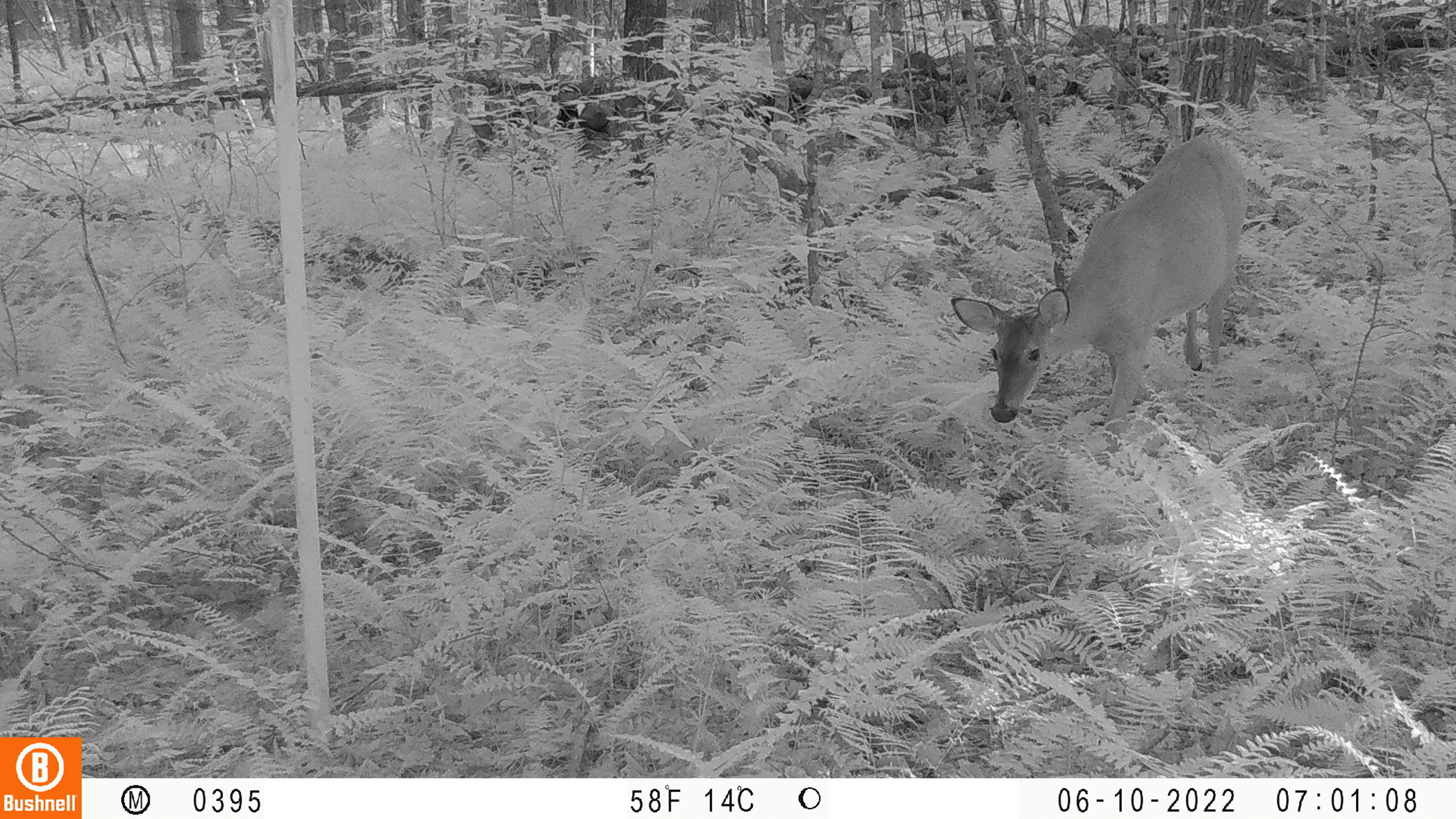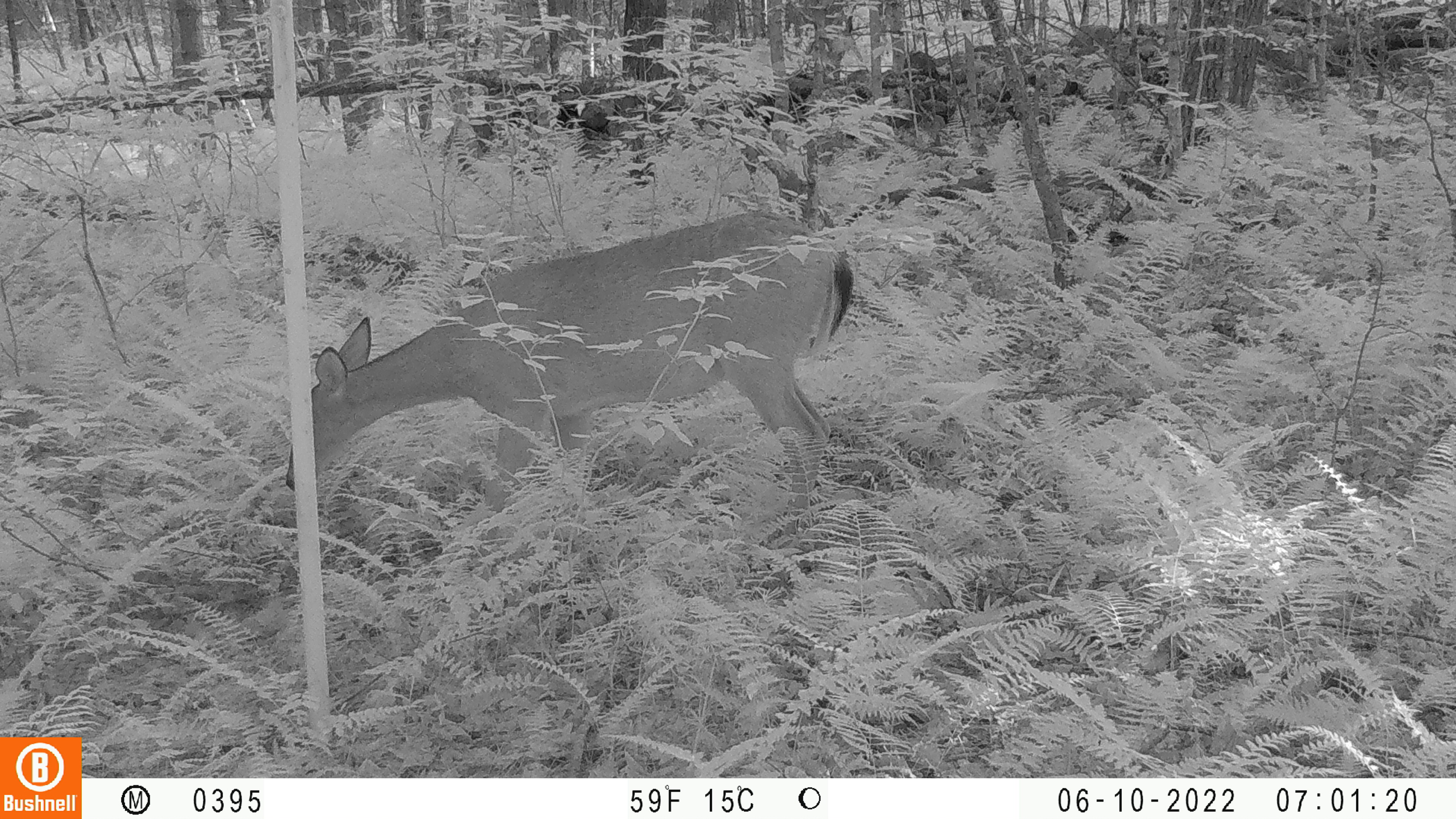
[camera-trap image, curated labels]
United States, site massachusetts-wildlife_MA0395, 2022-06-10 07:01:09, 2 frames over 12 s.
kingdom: Animalia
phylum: Chordata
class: Mammalia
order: Artiodactyla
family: Cervidae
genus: Odocoileus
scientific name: Odocoileus virginianus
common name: white-tailed deer